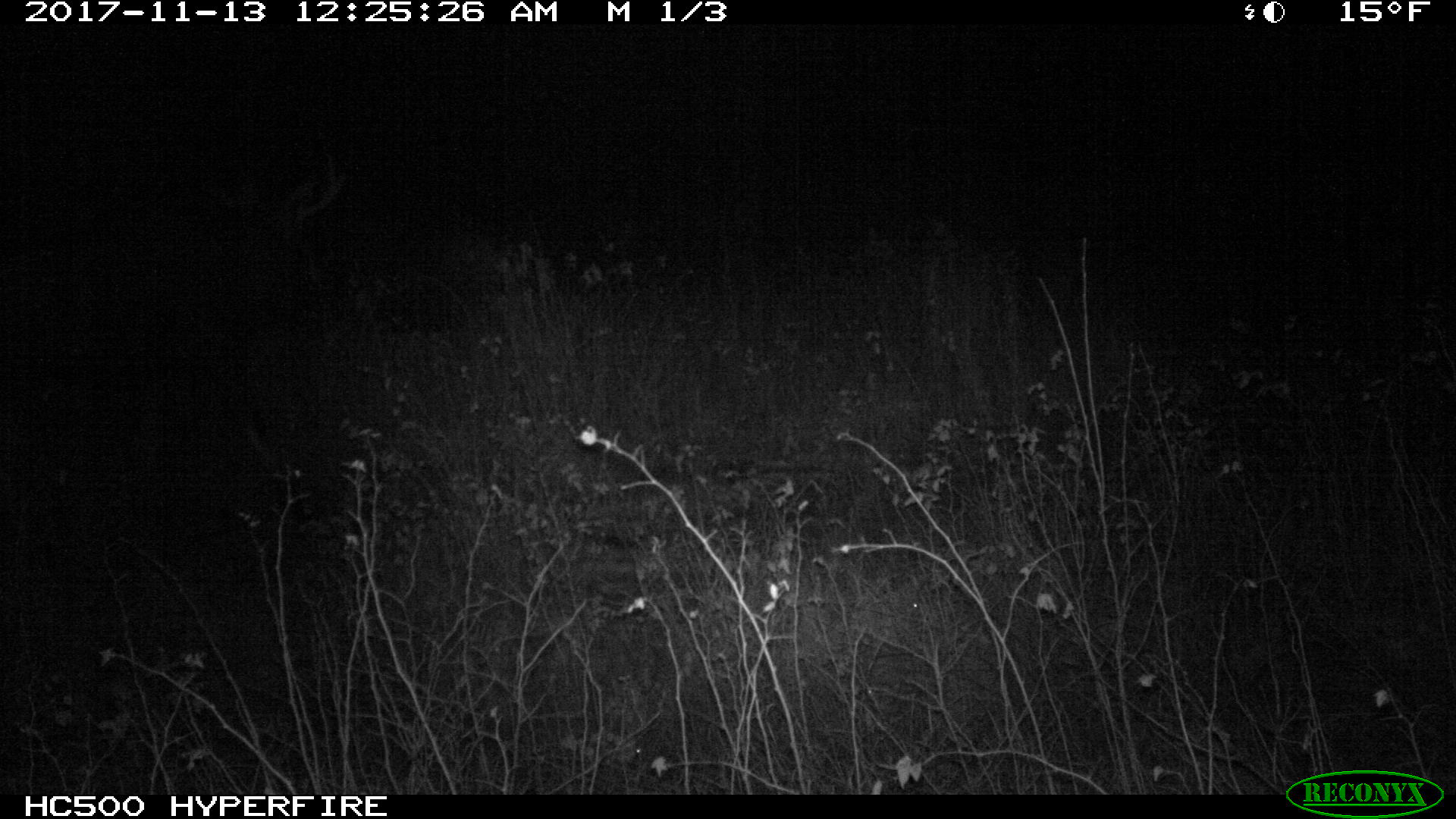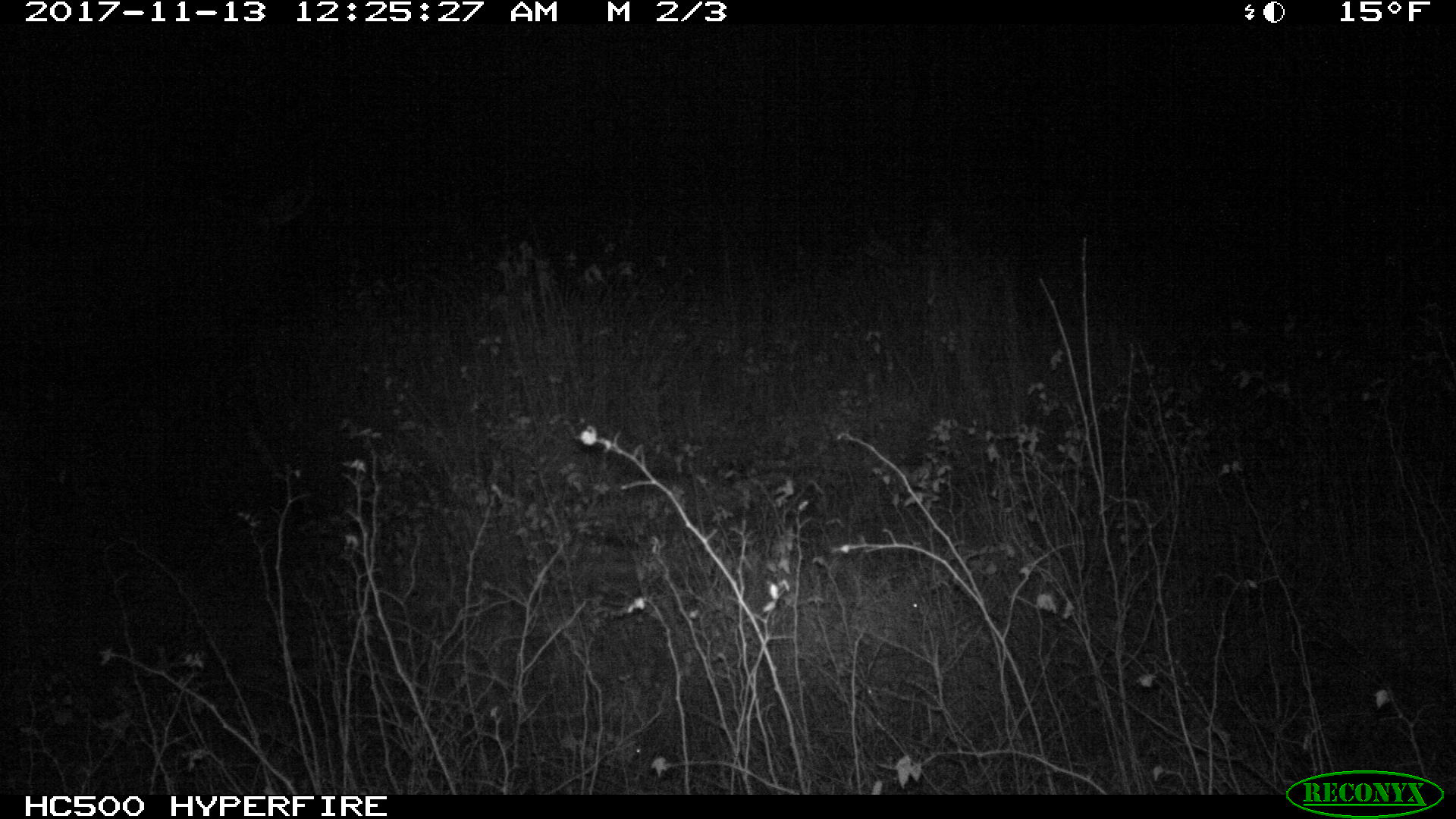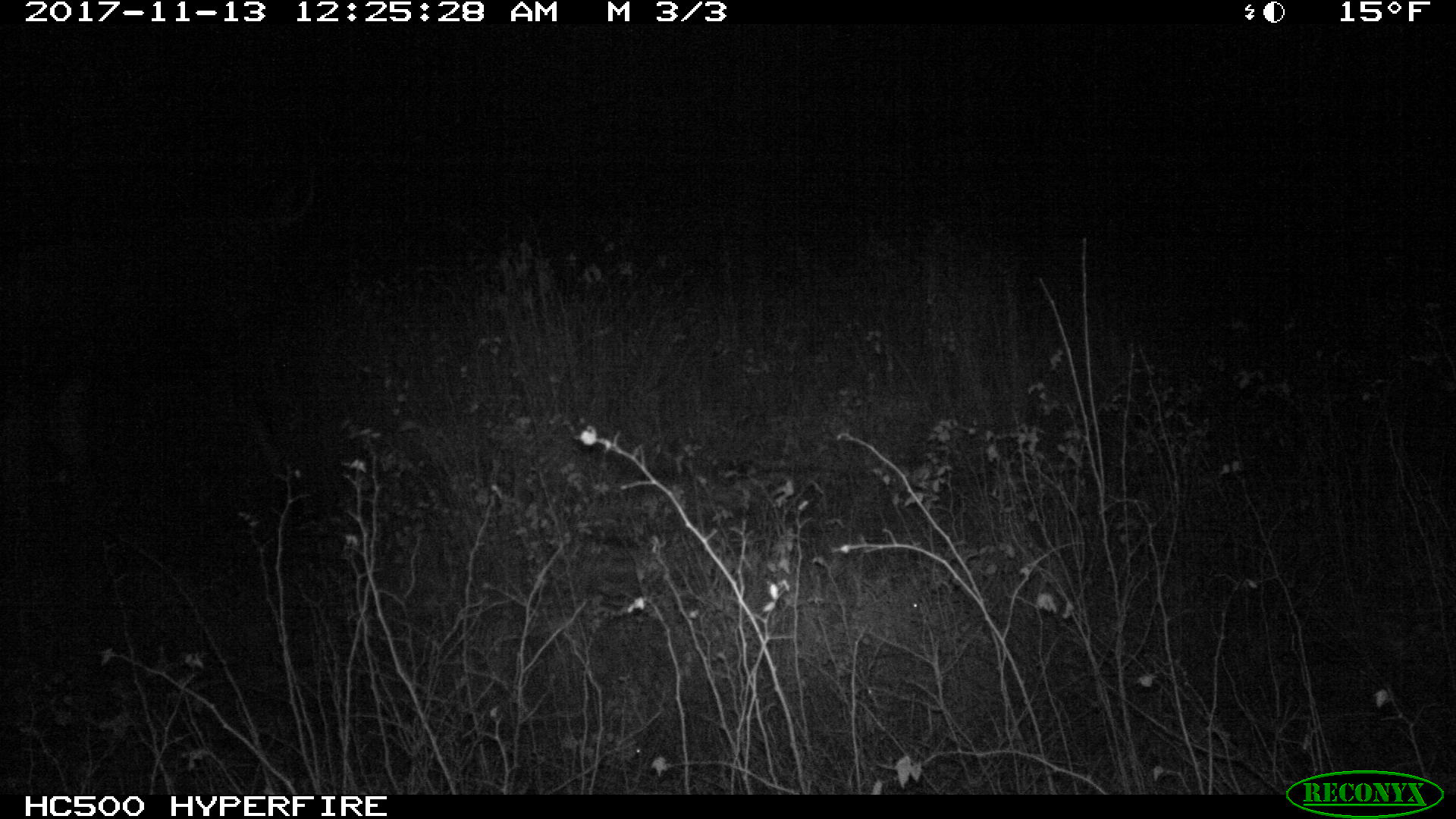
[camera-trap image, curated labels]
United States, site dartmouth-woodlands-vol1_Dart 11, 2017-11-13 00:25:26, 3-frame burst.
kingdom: Animalia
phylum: Chordata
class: Mammalia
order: Artiodactyla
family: Cervidae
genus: Alces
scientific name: Alces alces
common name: moose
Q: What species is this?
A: Moose (Alces alces).